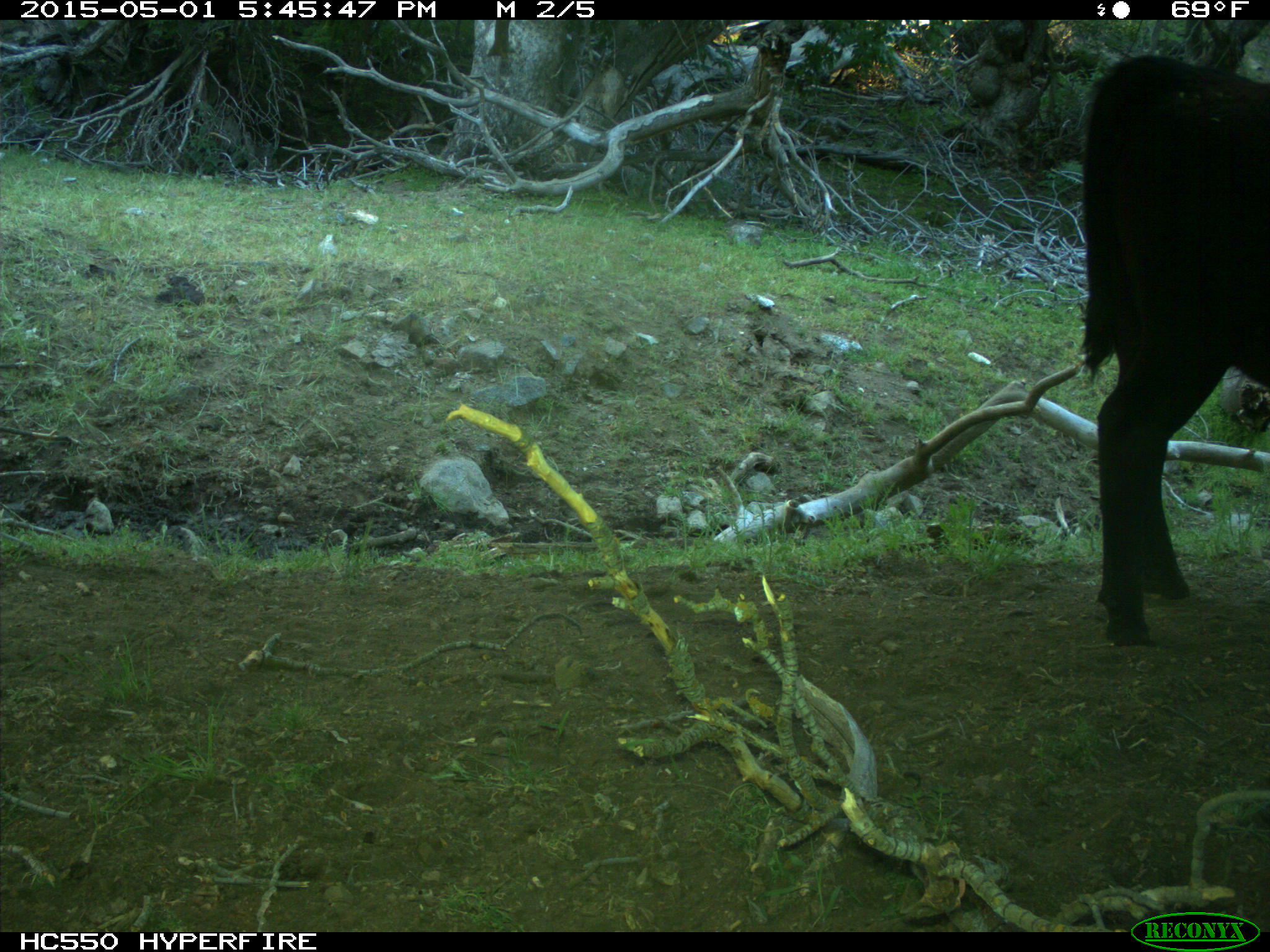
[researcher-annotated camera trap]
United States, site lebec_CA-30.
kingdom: Animalia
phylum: Chordata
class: Mammalia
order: Artiodactyla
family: Bovidae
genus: Bos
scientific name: Bos taurus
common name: domestic cow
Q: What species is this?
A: Bos taurus (domestic cow).